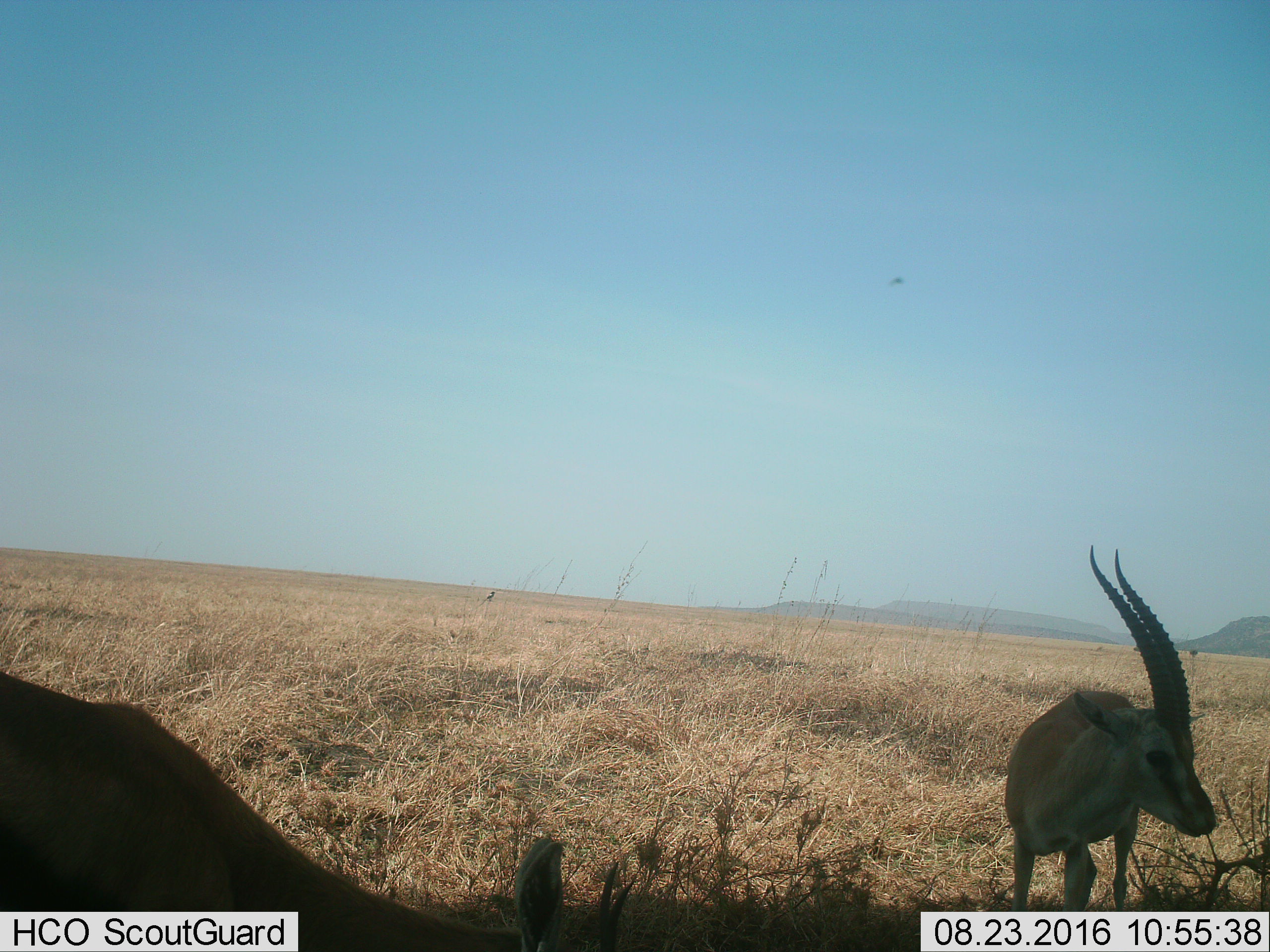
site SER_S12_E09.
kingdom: Animalia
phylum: Chordata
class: Mammalia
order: Artiodactyla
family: Bovidae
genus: Eudorcas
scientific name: Eudorcas thomsonii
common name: thomson's gazelle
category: gazellethomsons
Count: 2.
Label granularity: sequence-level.